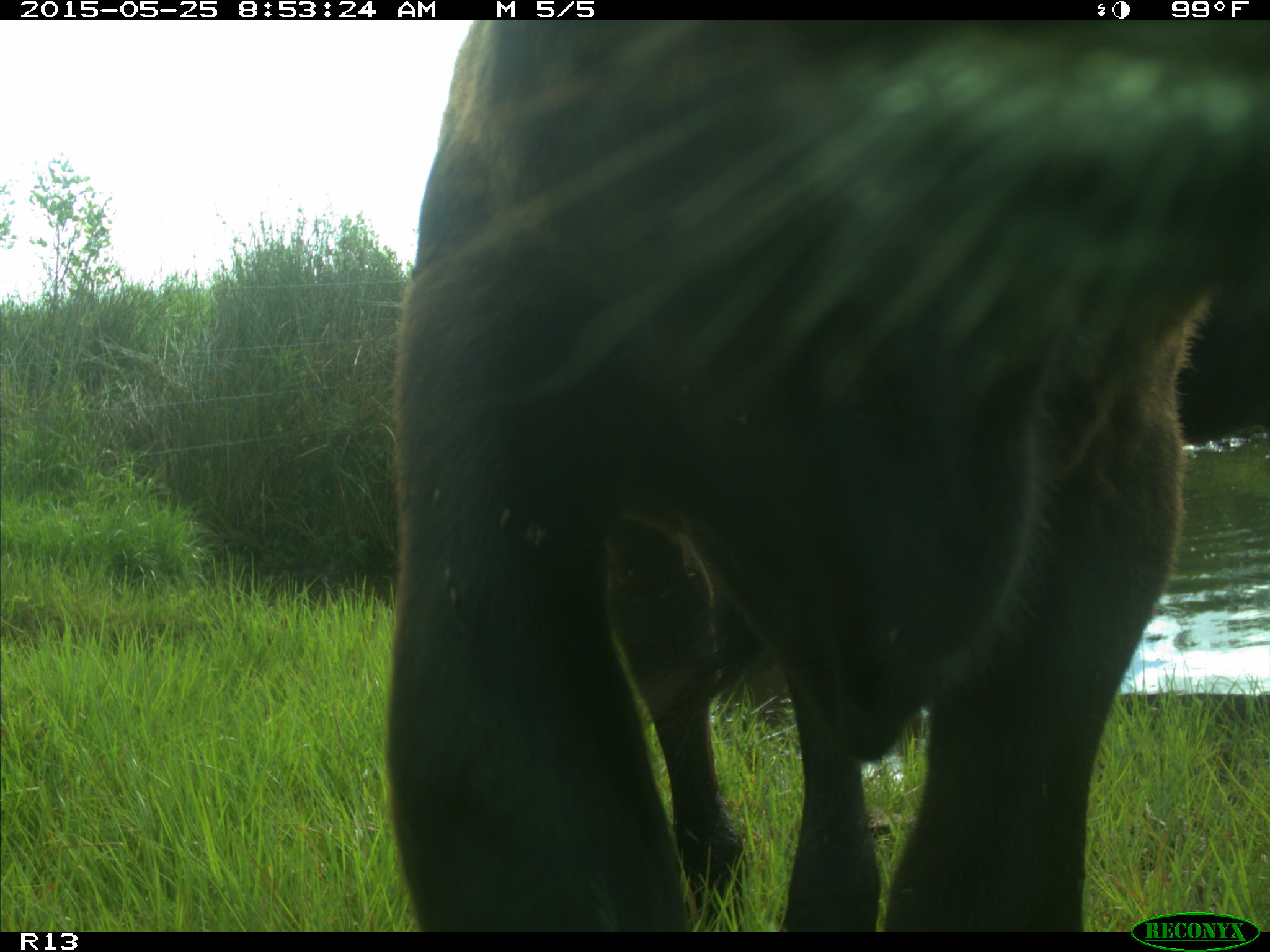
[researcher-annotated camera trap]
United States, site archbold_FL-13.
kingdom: Animalia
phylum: Chordata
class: Mammalia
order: Artiodactyla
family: Bovidae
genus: Bos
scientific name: Bos taurus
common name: domestic cow